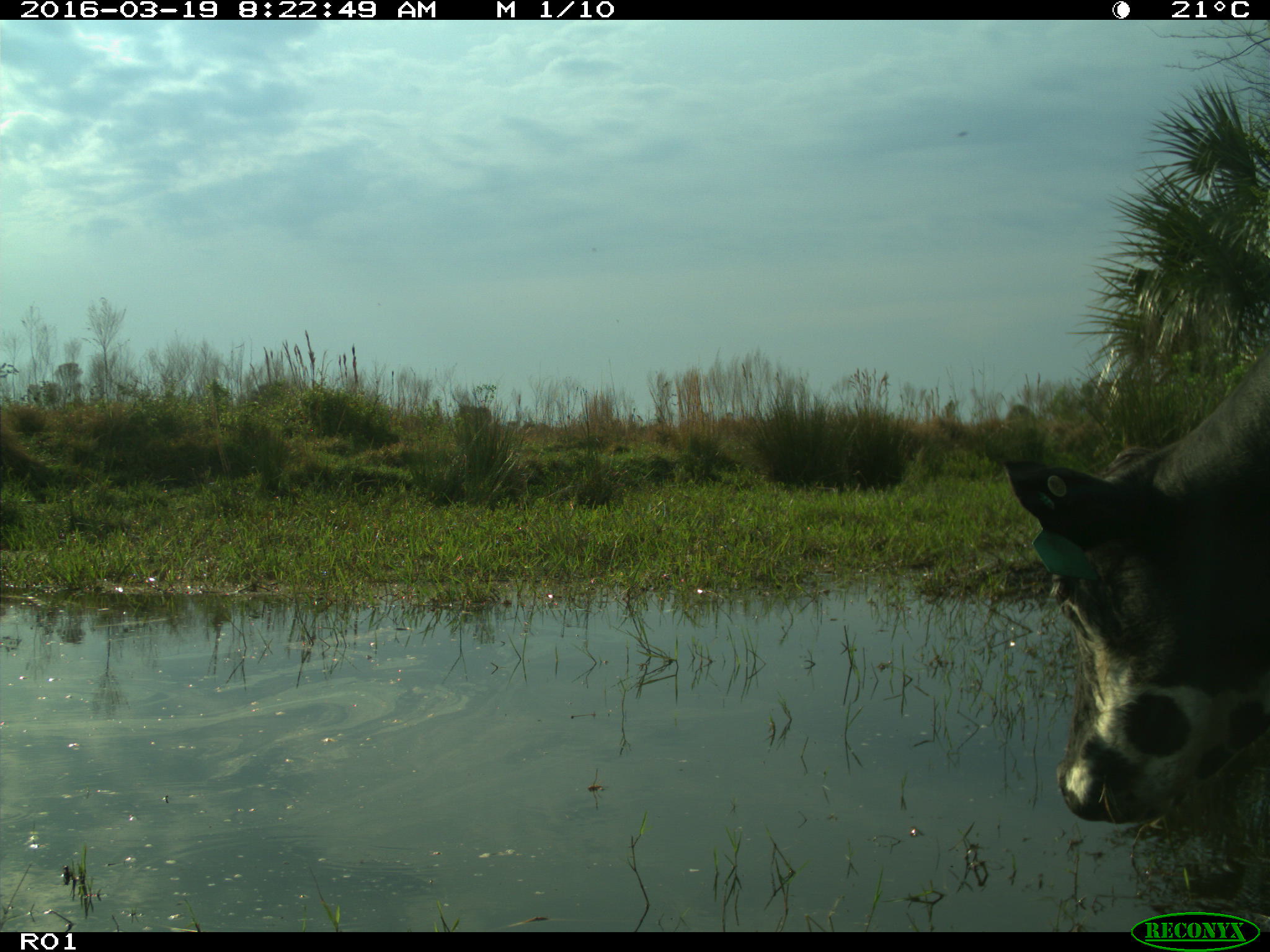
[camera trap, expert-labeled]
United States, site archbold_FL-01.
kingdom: Animalia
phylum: Chordata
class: Mammalia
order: Artiodactyla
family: Bovidae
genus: Bos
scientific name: Bos taurus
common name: domestic cow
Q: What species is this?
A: Bos taurus (domestic cow).